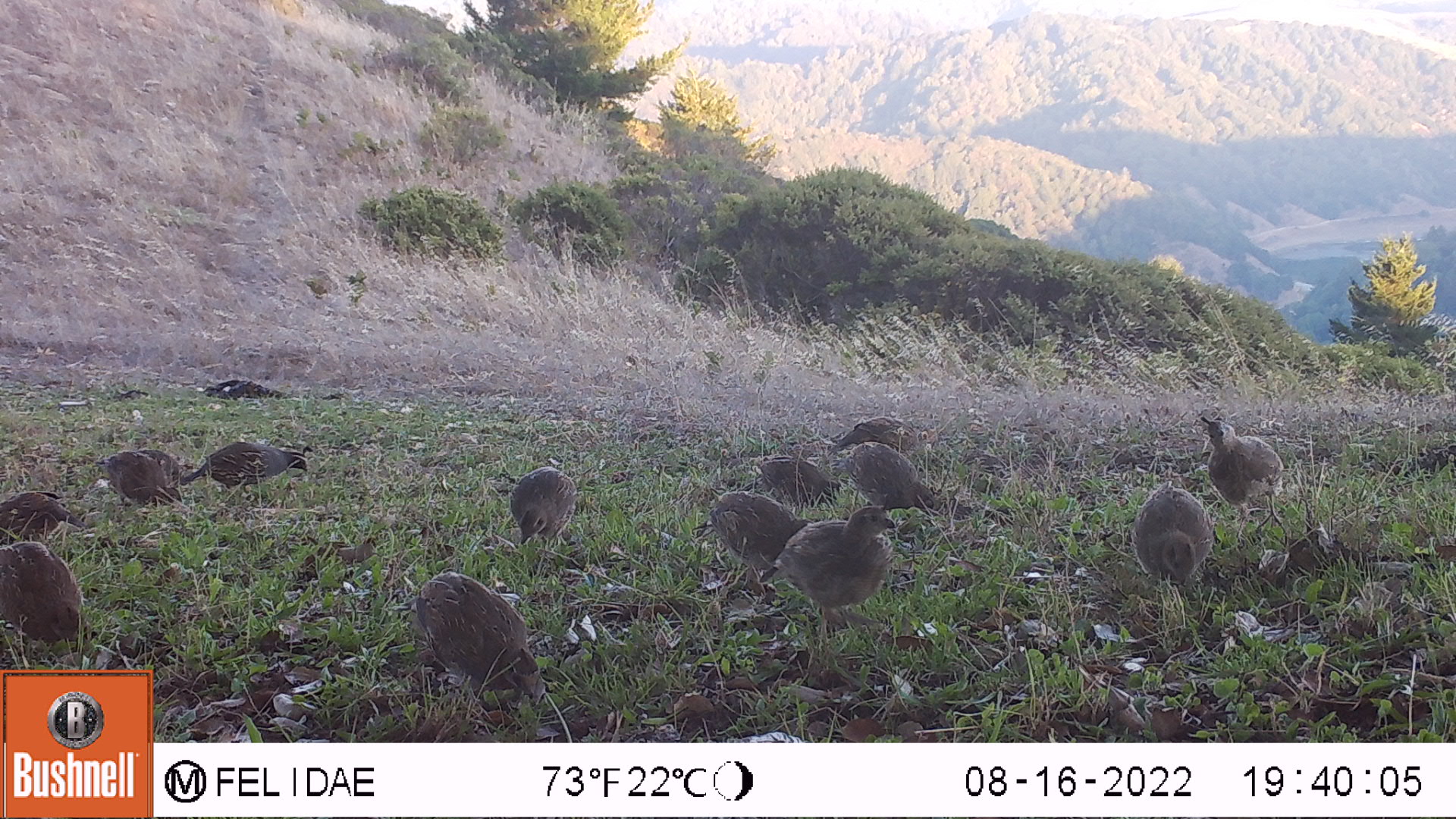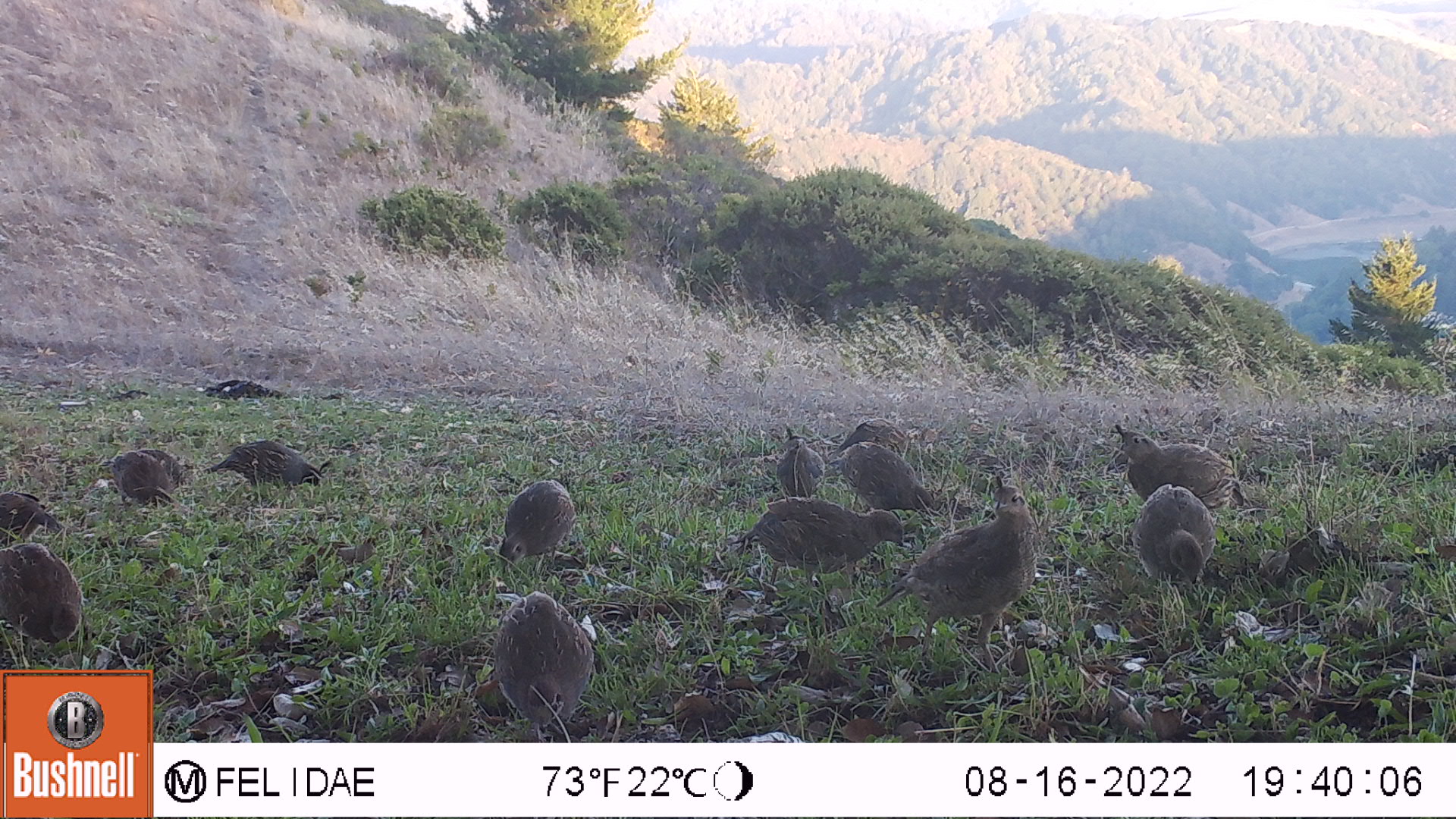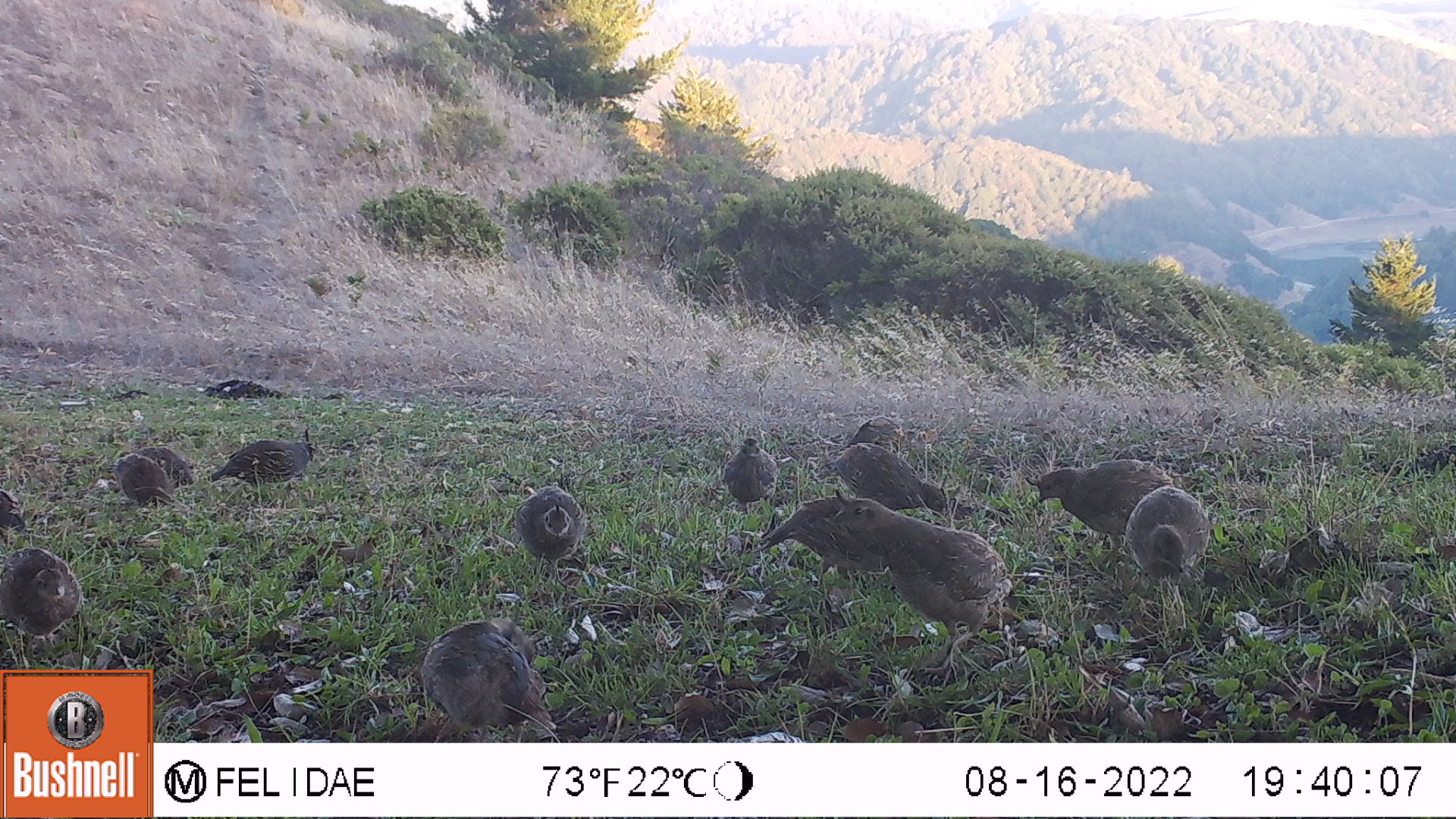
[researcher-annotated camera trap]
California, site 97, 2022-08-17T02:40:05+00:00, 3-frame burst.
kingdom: Animalia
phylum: Chordata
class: Aves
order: Galliformes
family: Odontophoridae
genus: Callipepla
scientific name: Callipepla californica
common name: california quail